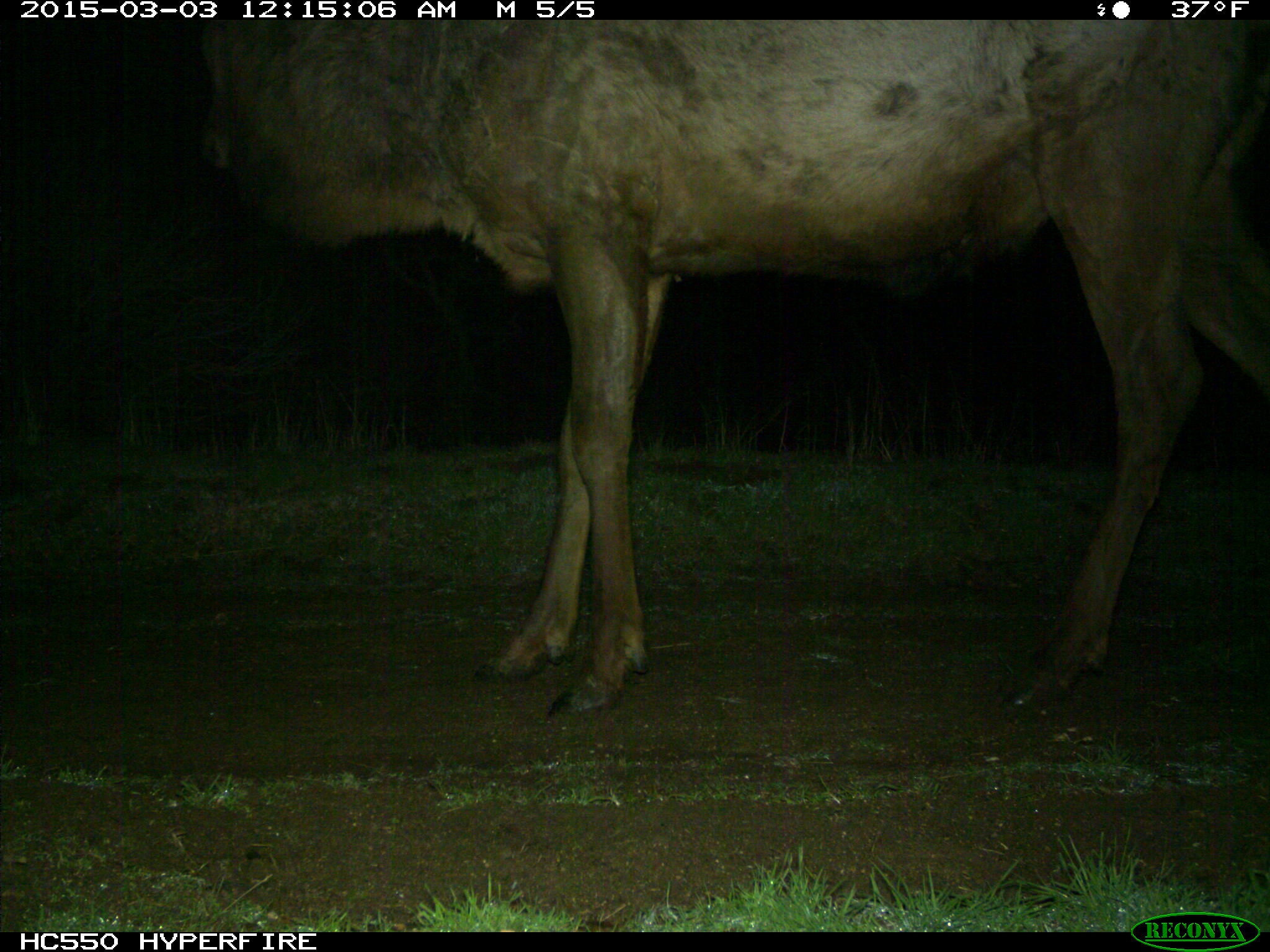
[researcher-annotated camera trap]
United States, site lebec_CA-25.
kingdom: Animalia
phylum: Chordata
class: Mammalia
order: Artiodactyla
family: Cervidae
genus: Cervus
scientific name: Cervus canadensis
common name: elk